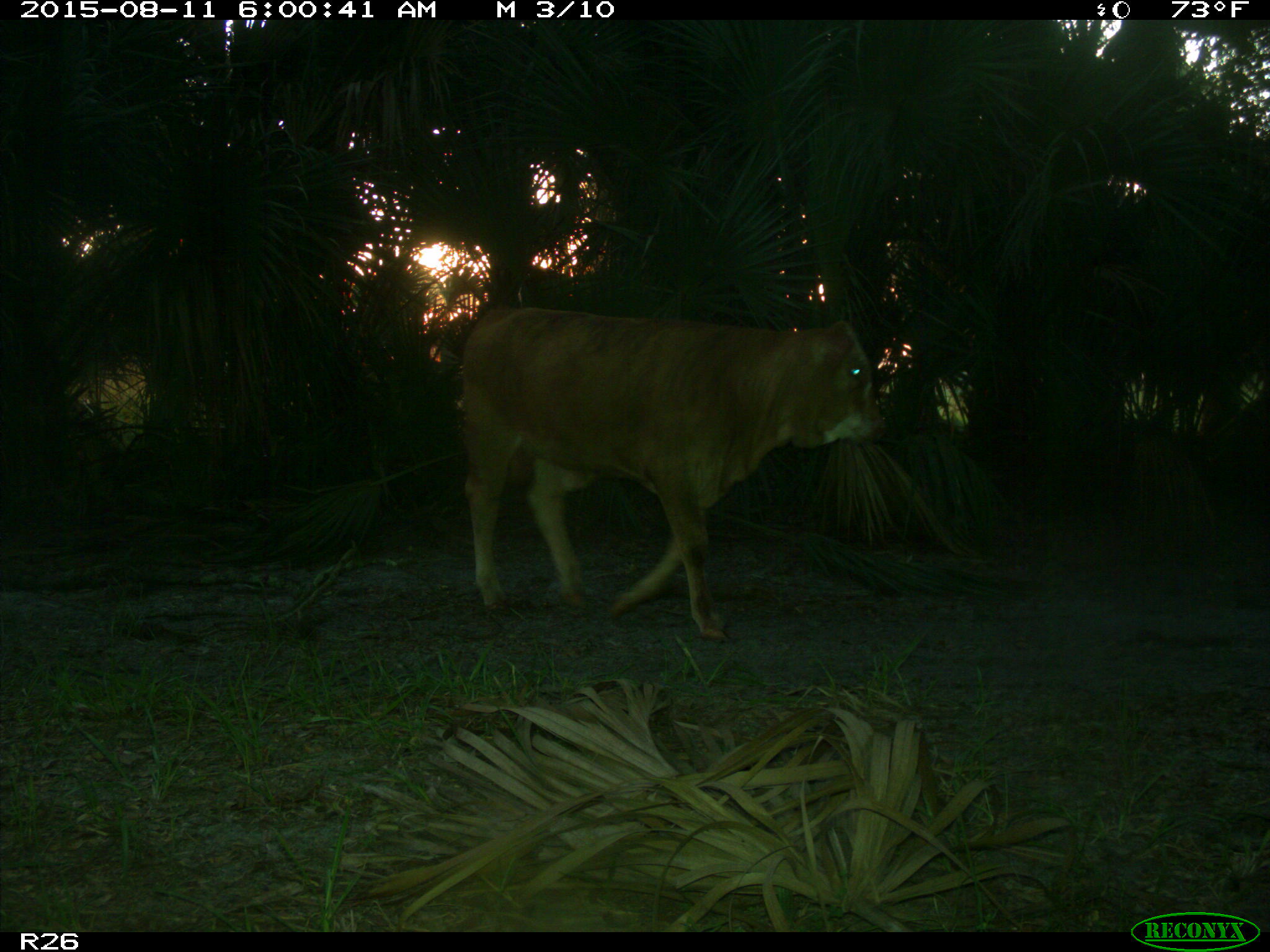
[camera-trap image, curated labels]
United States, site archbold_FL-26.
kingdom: Animalia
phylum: Chordata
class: Mammalia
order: Artiodactyla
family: Bovidae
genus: Bos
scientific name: Bos taurus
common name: domestic cow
Bos taurus (domestic cow).